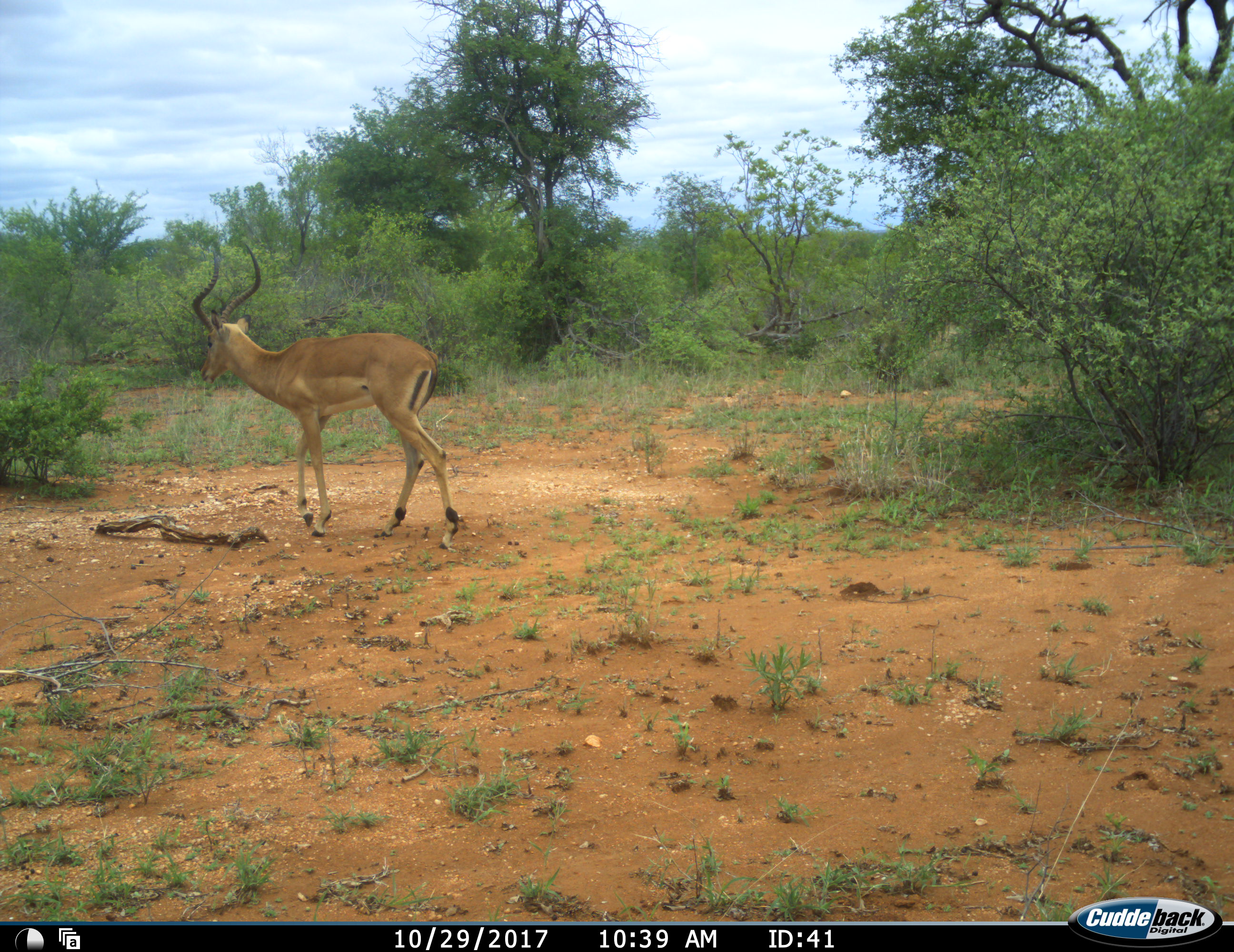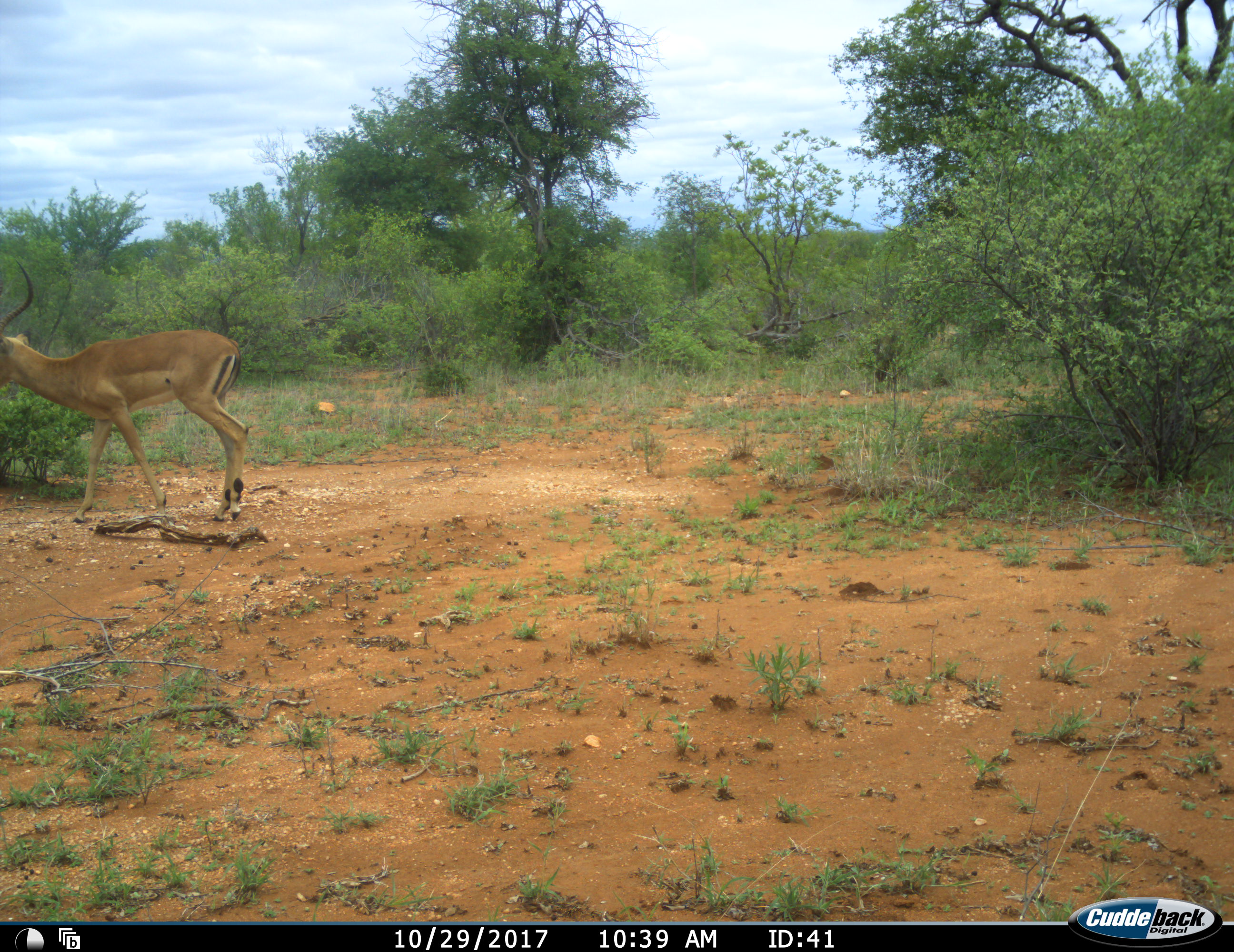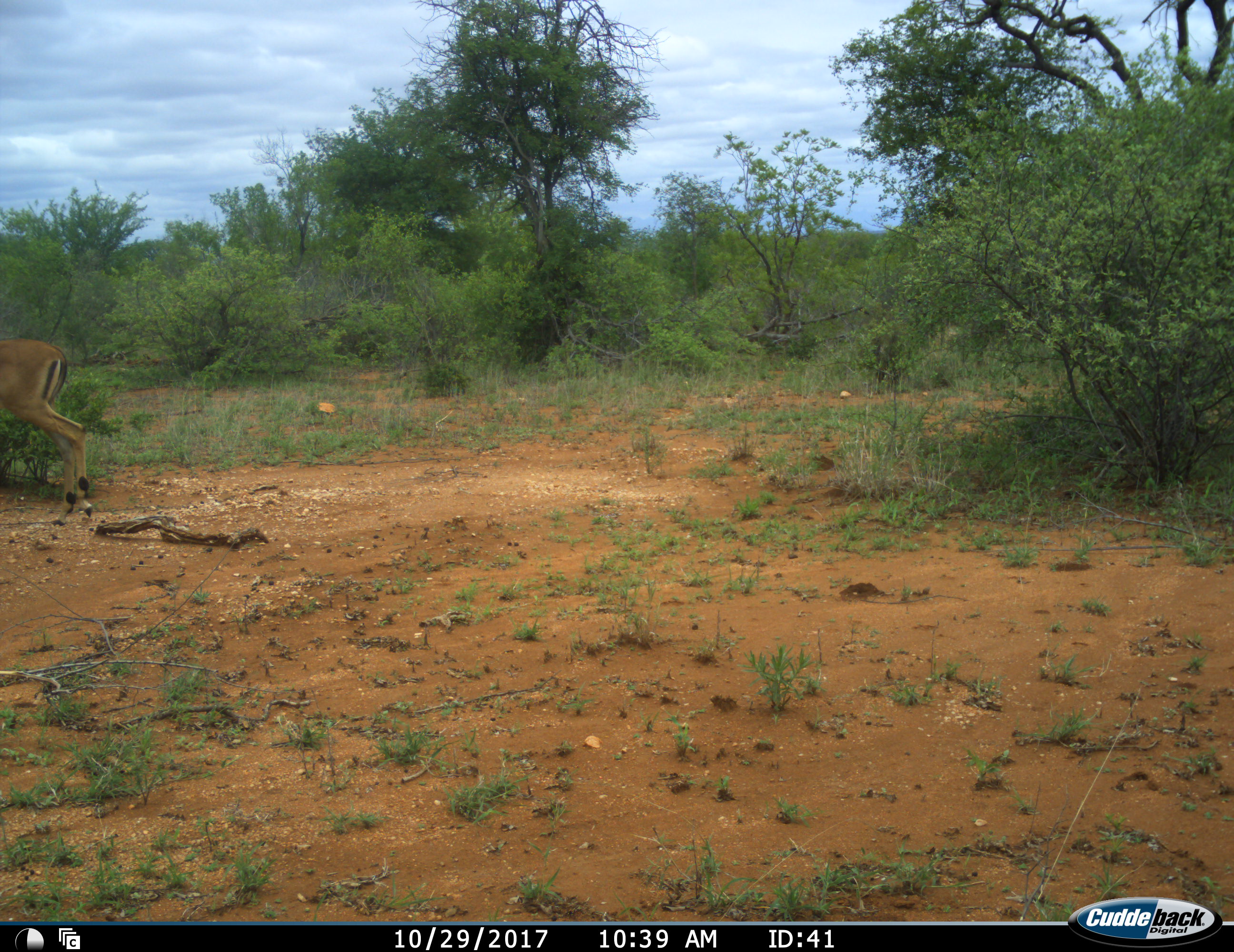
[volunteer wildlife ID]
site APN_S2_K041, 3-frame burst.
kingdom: Animalia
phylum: Chordata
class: Mammalia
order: Artiodactyla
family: Bovidae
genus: Aepyceros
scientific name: Aepyceros melampus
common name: impala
Impala (Aepyceros melampus), count 1. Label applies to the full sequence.